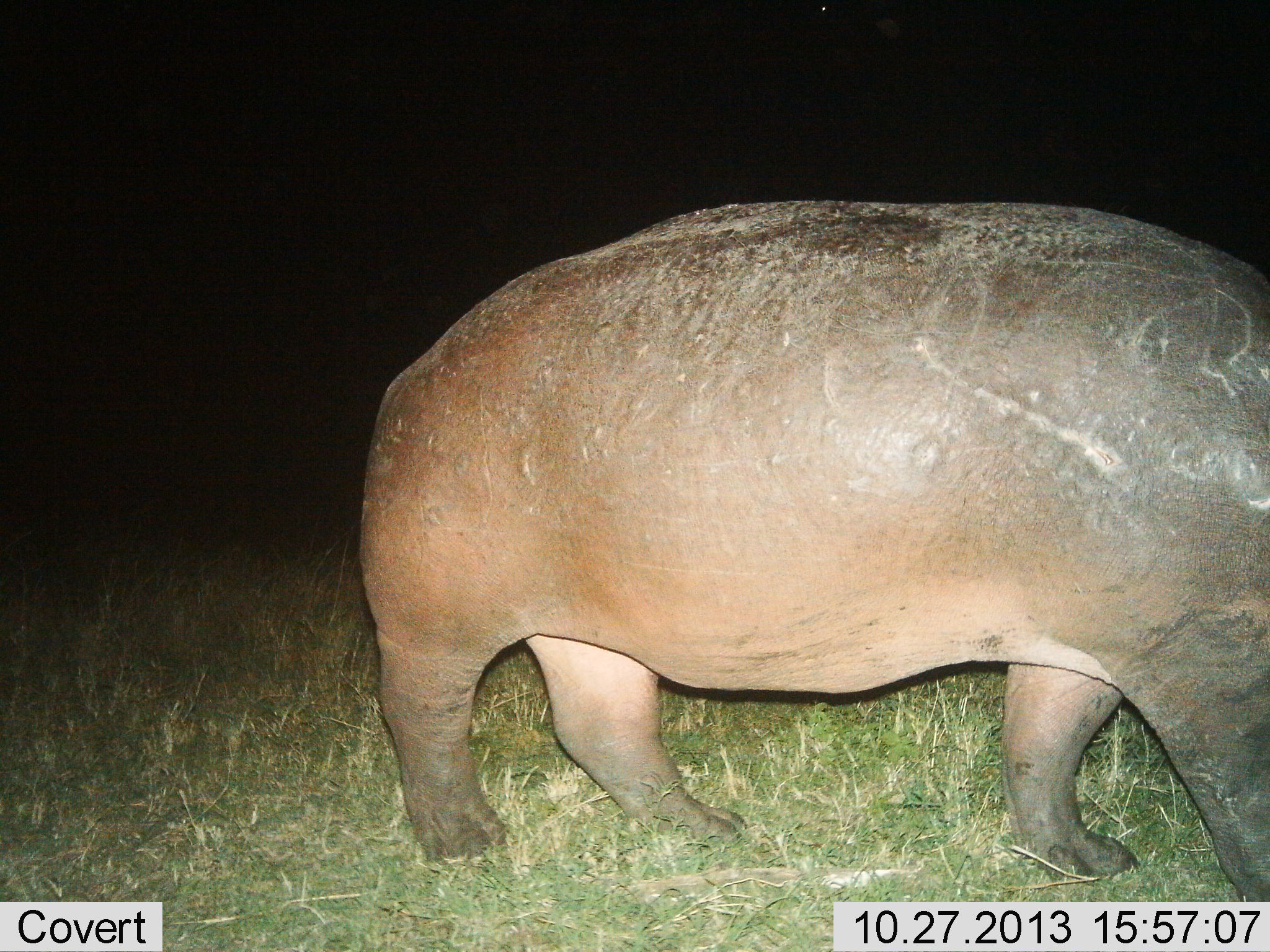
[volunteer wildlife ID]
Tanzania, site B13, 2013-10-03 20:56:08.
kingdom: Animalia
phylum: Chordata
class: Mammalia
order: Artiodactyla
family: Hippopotamidae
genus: Hippopotamus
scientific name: Hippopotamus amphibius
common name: hippopotamus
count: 1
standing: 50%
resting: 0%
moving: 40%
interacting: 0%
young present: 0%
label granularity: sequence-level